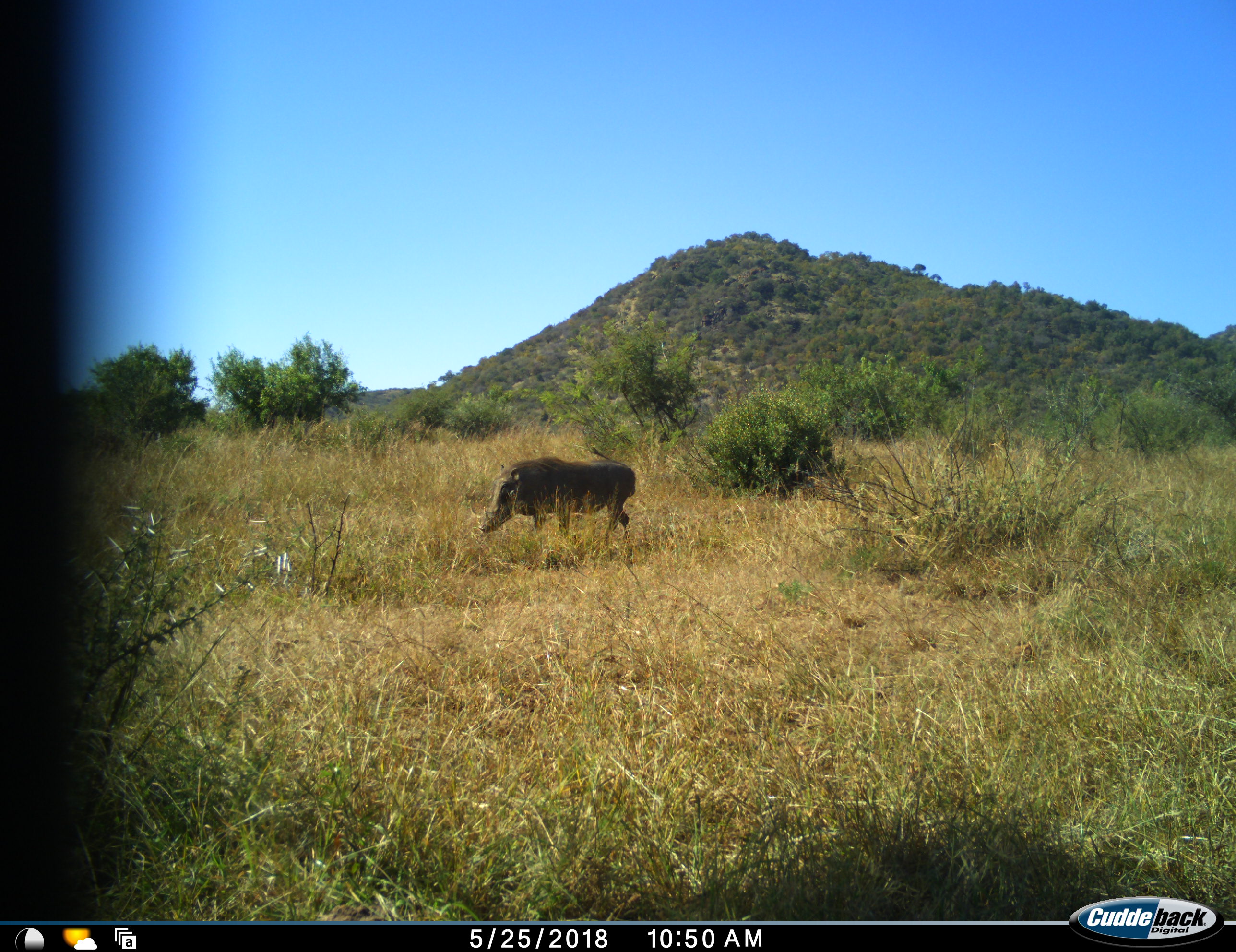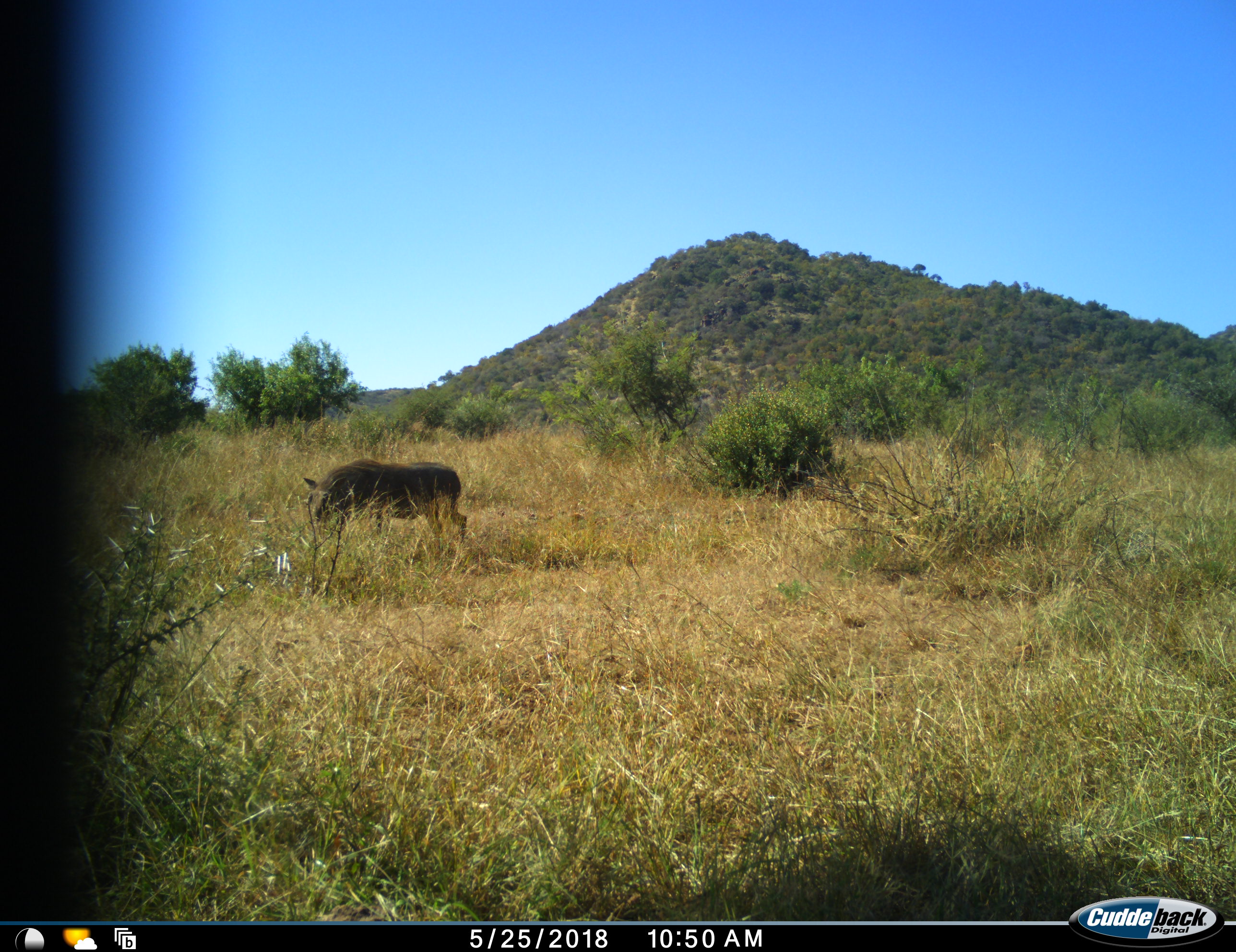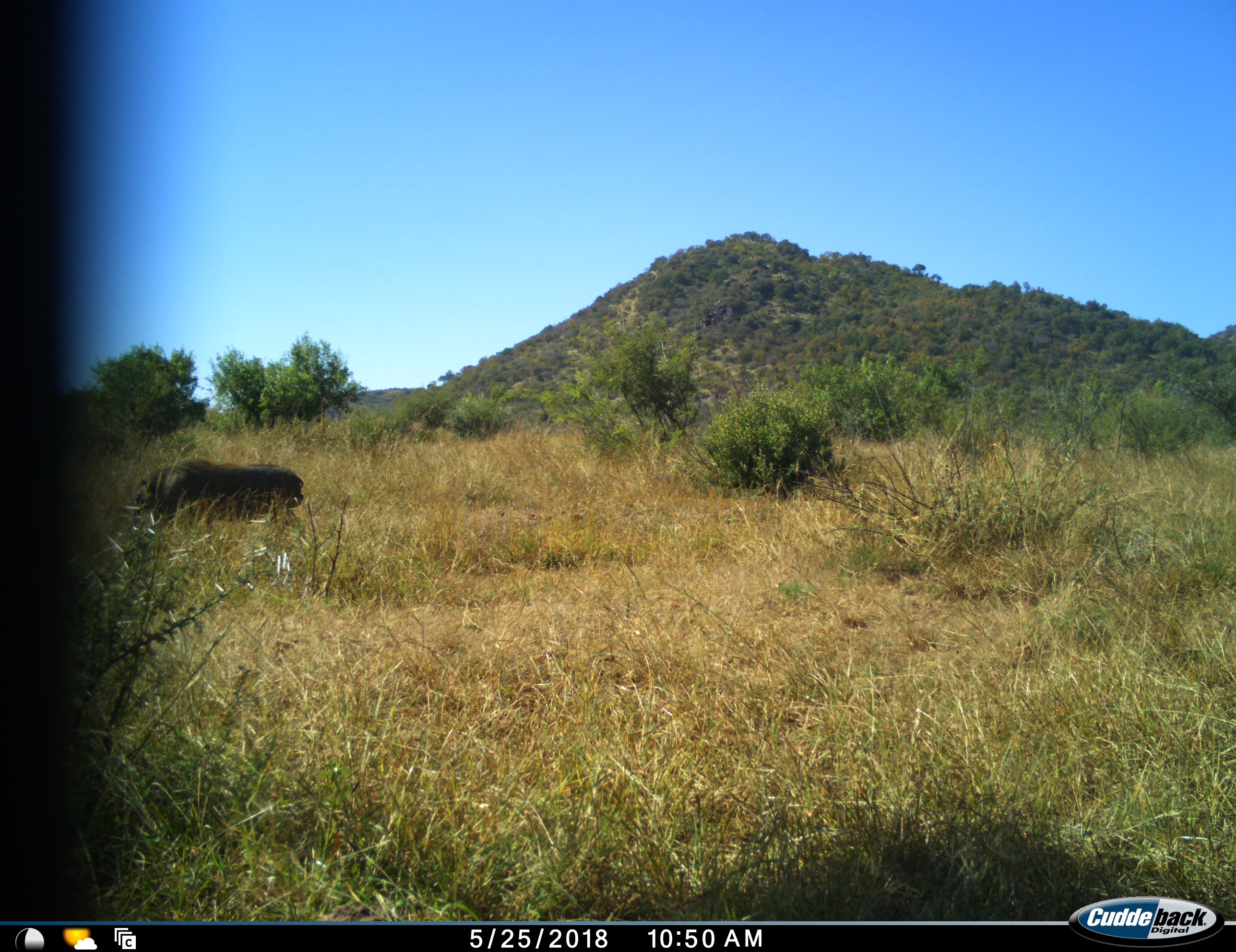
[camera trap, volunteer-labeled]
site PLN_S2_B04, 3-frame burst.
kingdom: Animalia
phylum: Chordata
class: Mammalia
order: Artiodactyla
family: Suidae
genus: Phacochoerus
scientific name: Phacochoerus africanus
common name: warthog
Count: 1.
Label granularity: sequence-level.